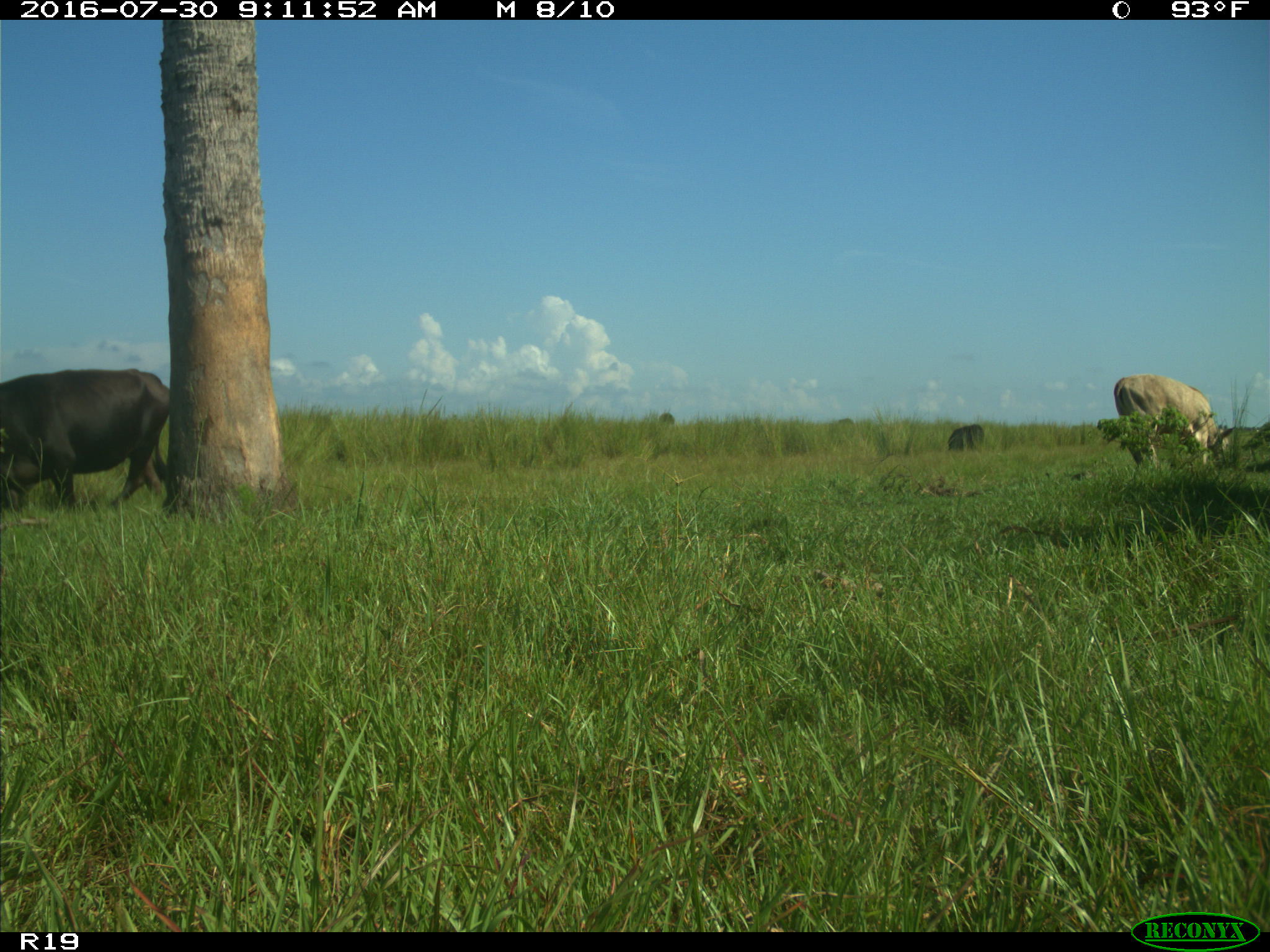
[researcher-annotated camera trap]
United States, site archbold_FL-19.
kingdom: Animalia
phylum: Chordata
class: Mammalia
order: Artiodactyla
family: Bovidae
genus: Bos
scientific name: Bos taurus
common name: domestic cow